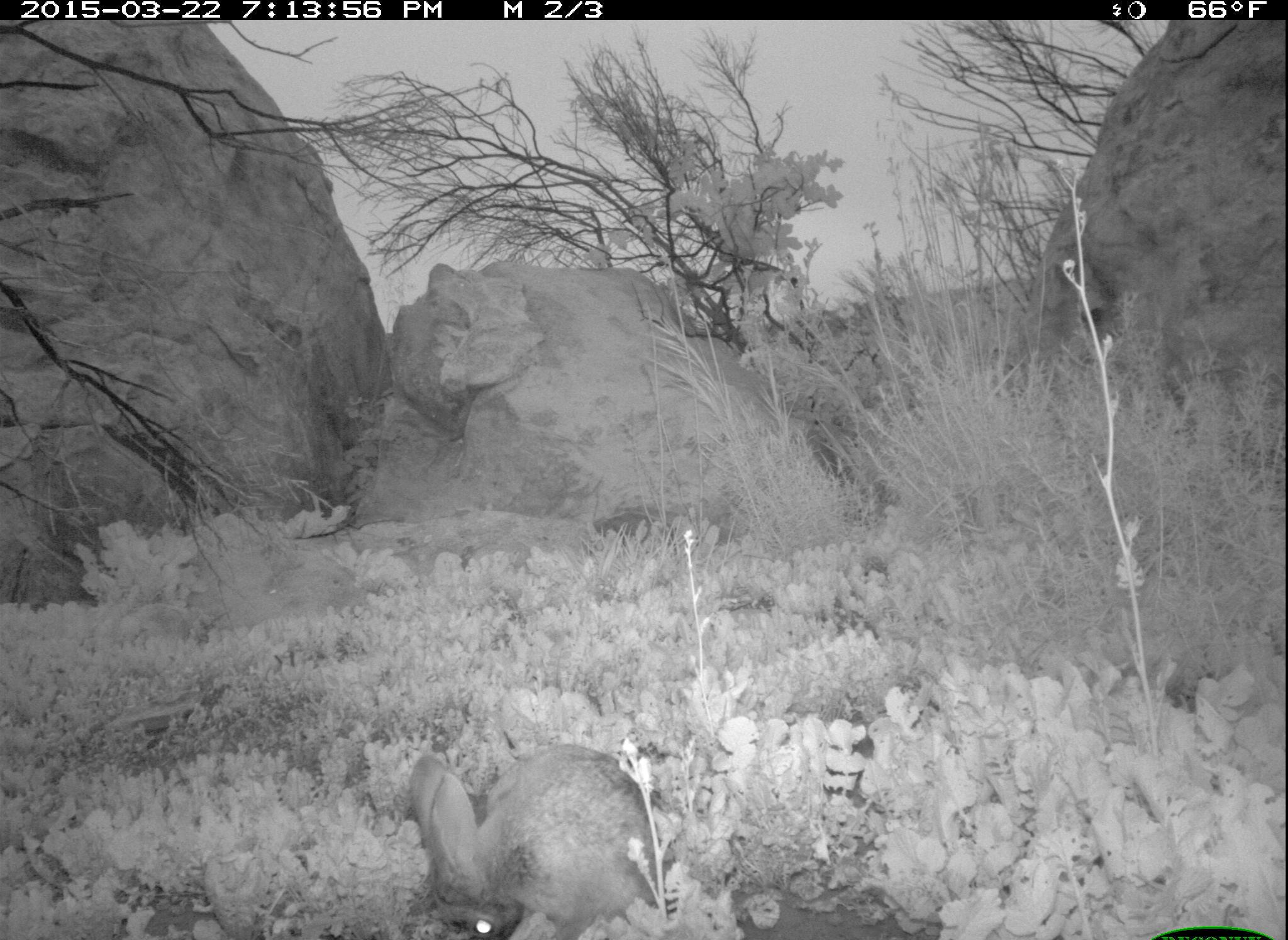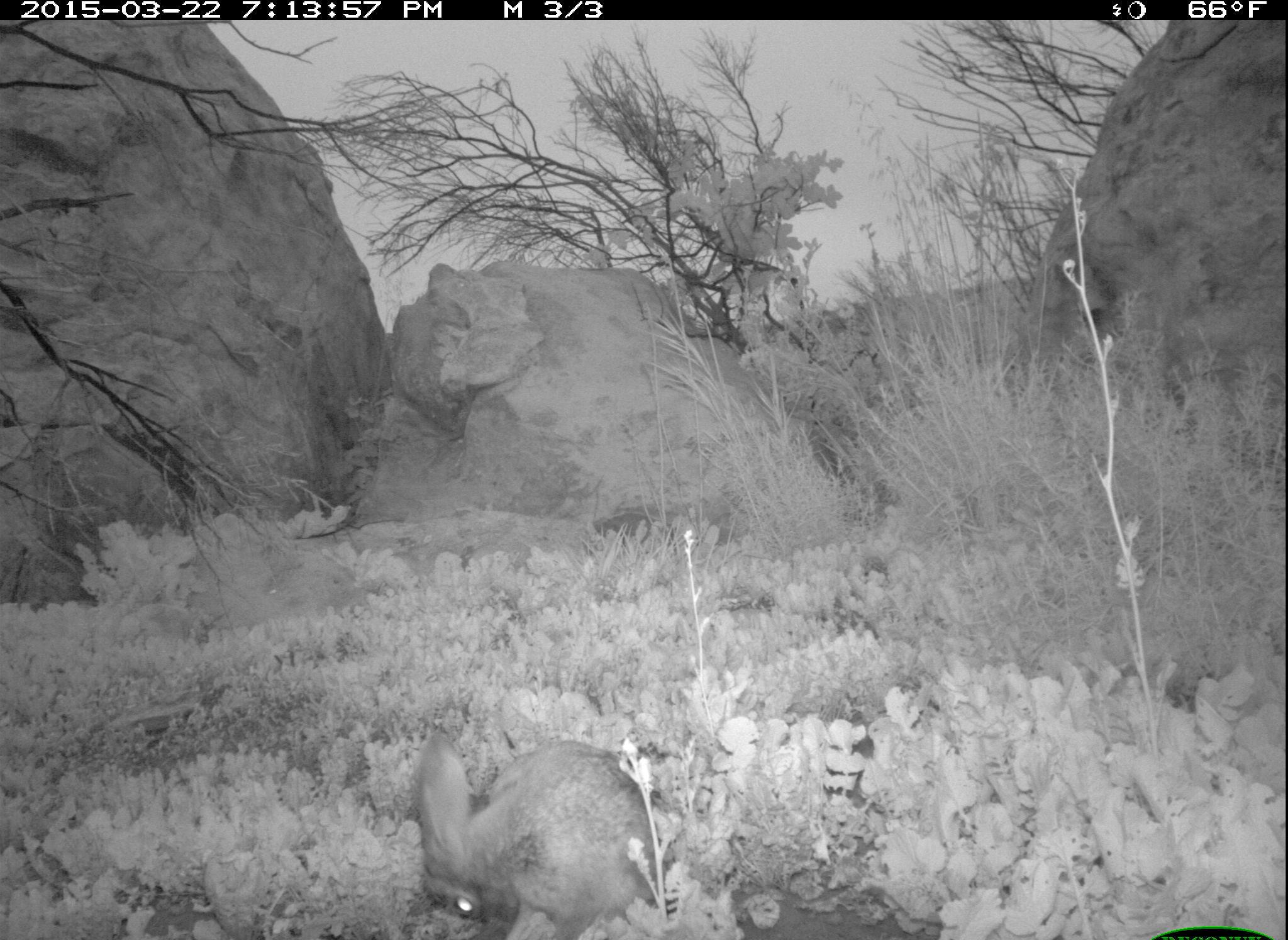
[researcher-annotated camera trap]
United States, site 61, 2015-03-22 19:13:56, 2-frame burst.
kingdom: Animalia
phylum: Chordata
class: Mammalia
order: Lagomorpha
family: Leporidae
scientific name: Leporidae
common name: rabbits and hares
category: rabbit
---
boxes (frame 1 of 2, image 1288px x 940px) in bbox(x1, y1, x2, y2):
rabbit: bbox(396, 730, 686, 940)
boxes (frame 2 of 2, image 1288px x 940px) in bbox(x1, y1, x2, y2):
rabbit: bbox(407, 712, 668, 933)